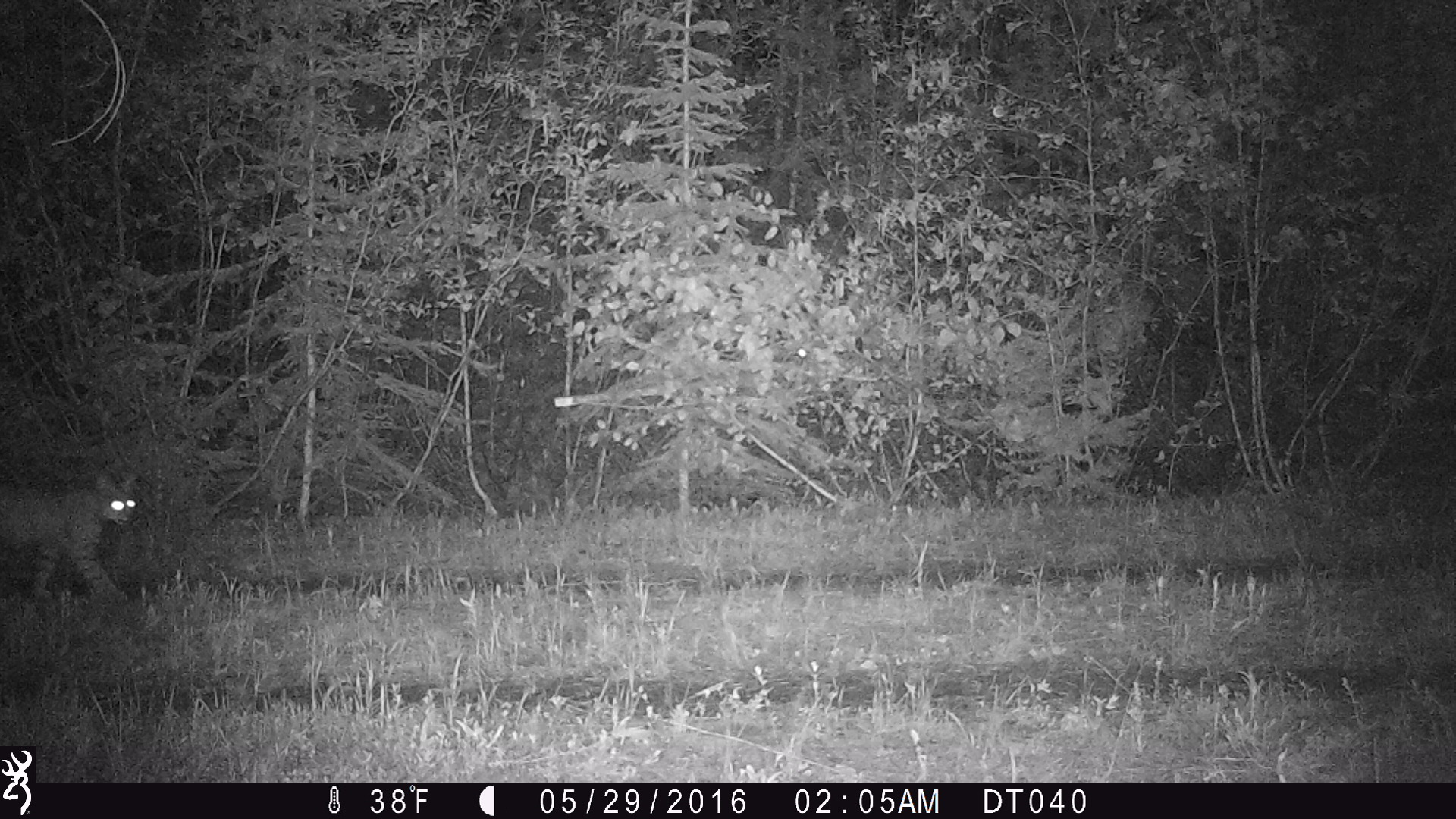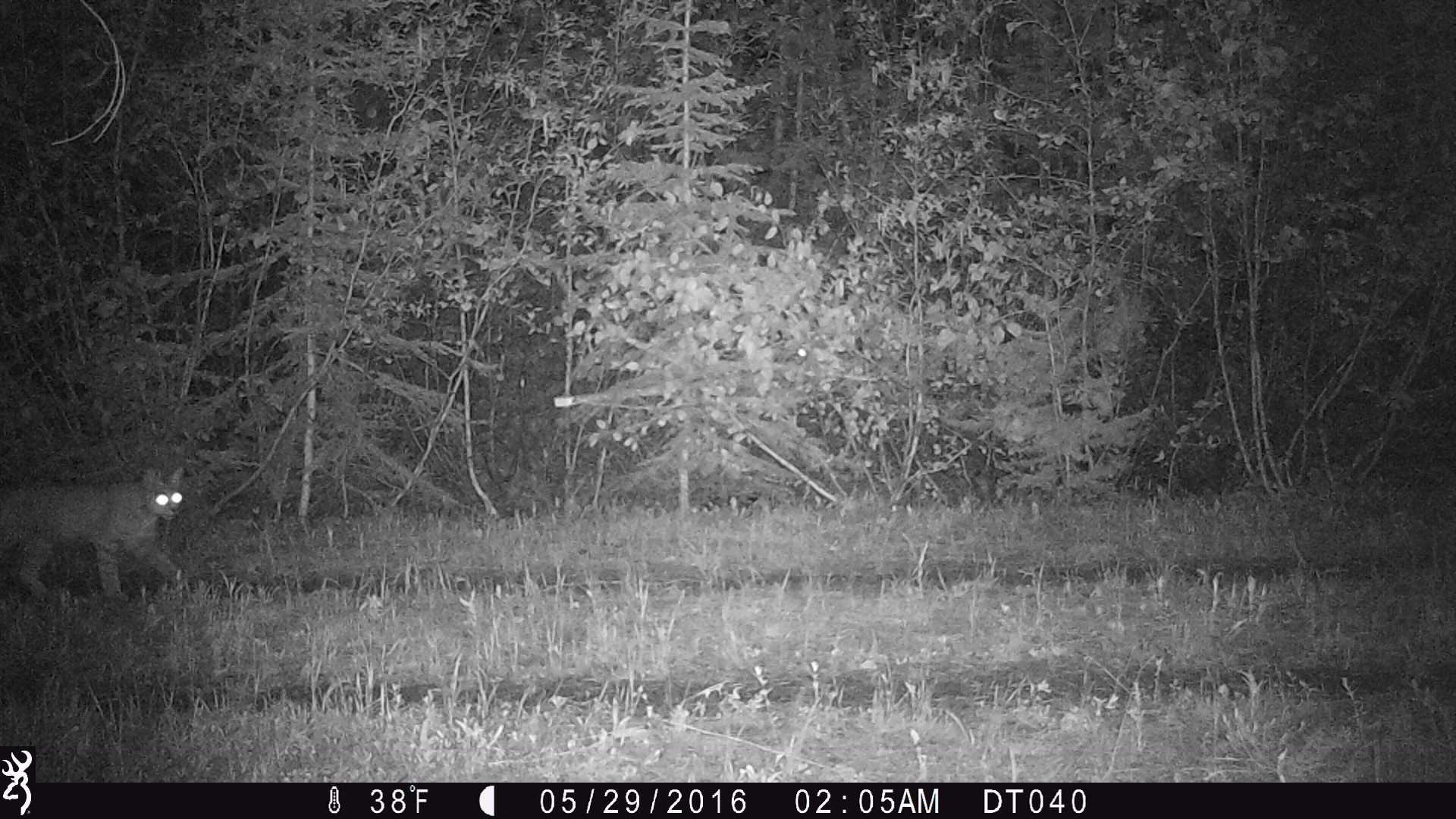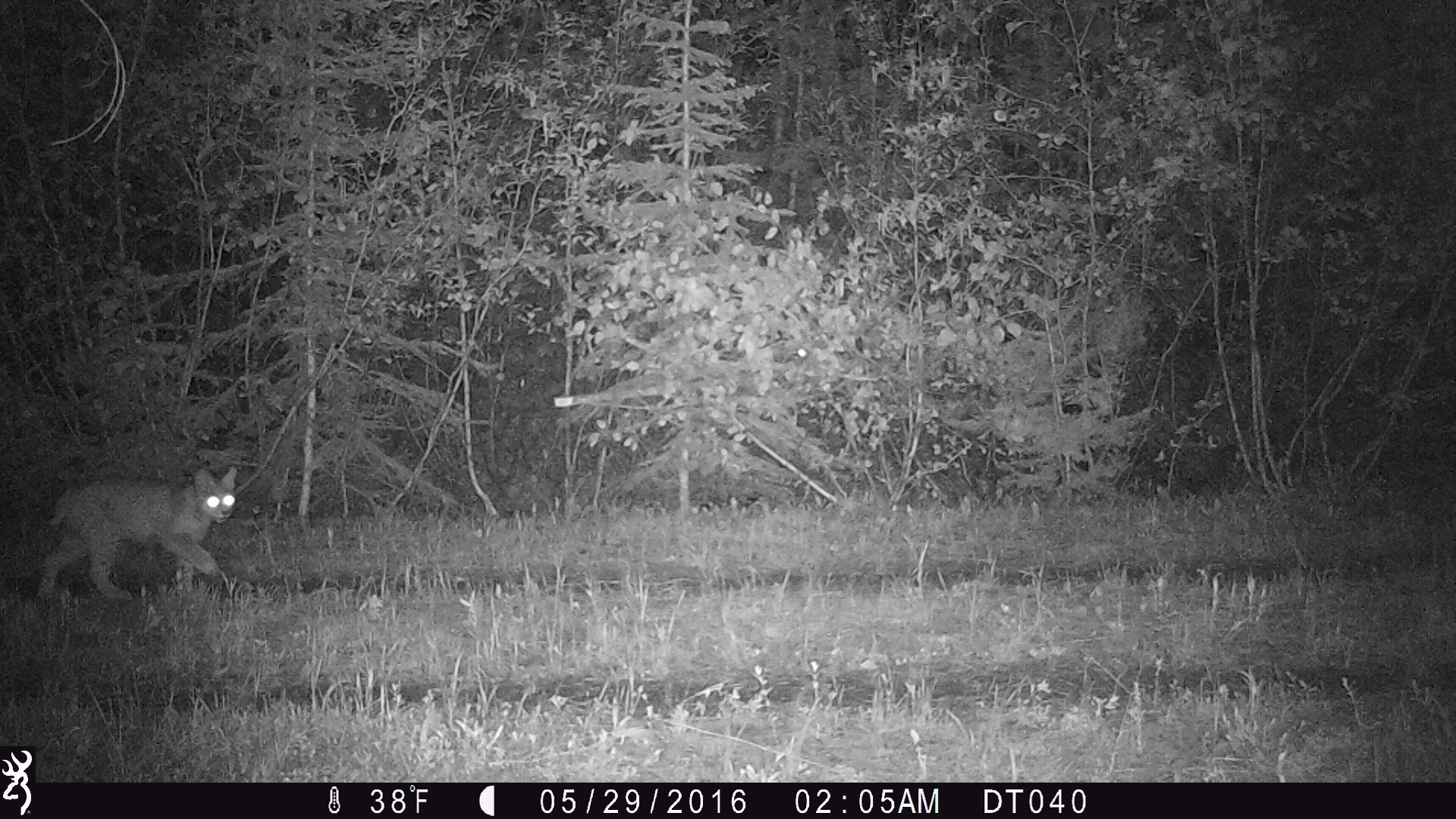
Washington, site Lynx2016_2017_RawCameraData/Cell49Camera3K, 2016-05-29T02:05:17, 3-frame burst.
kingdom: Animalia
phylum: Chordata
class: Mammalia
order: Carnivora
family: Felidae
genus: Lynx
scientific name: Lynx rufus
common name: bobcat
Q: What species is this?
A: Lynx rufus (bobcat).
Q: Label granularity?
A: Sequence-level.